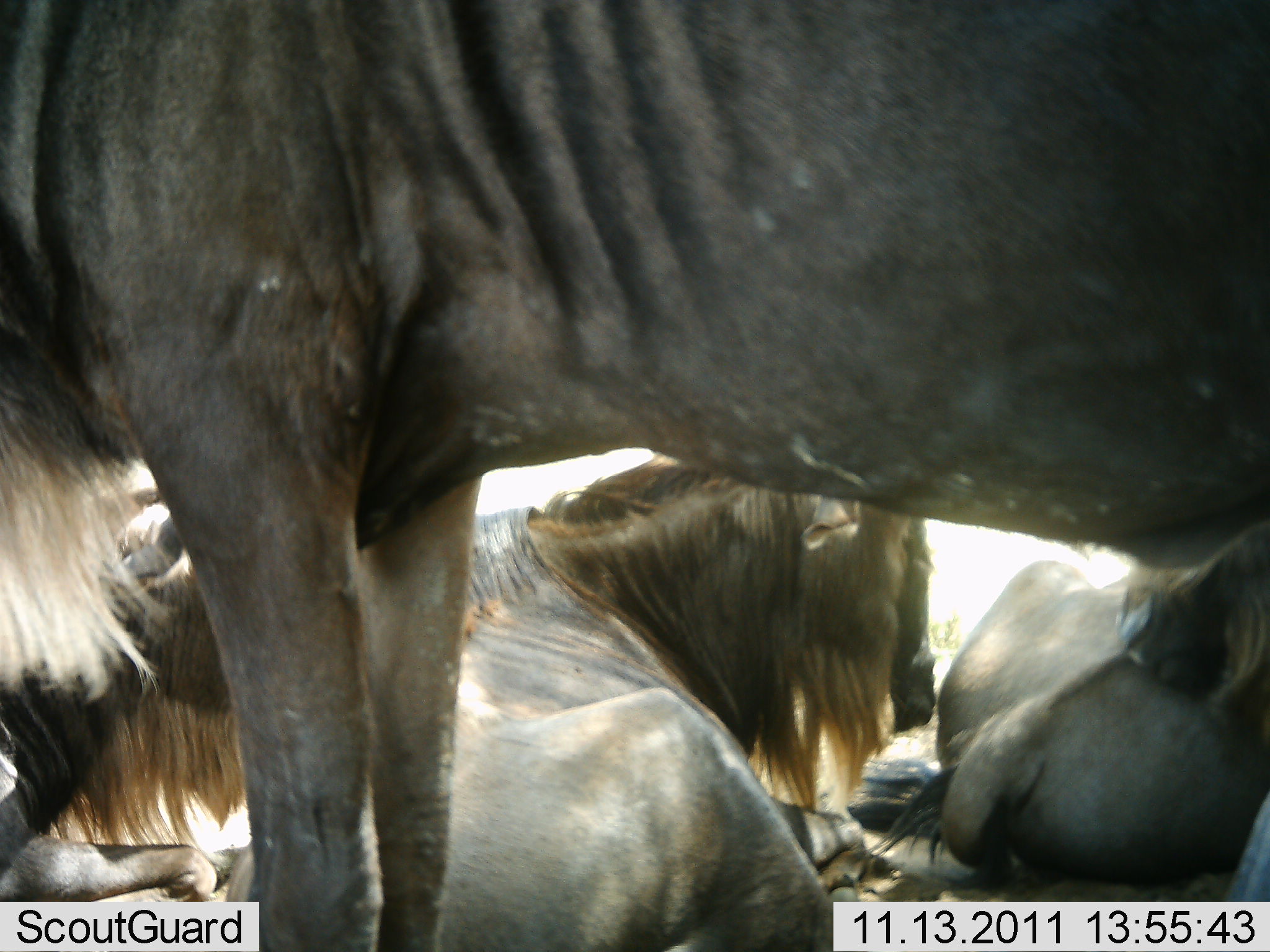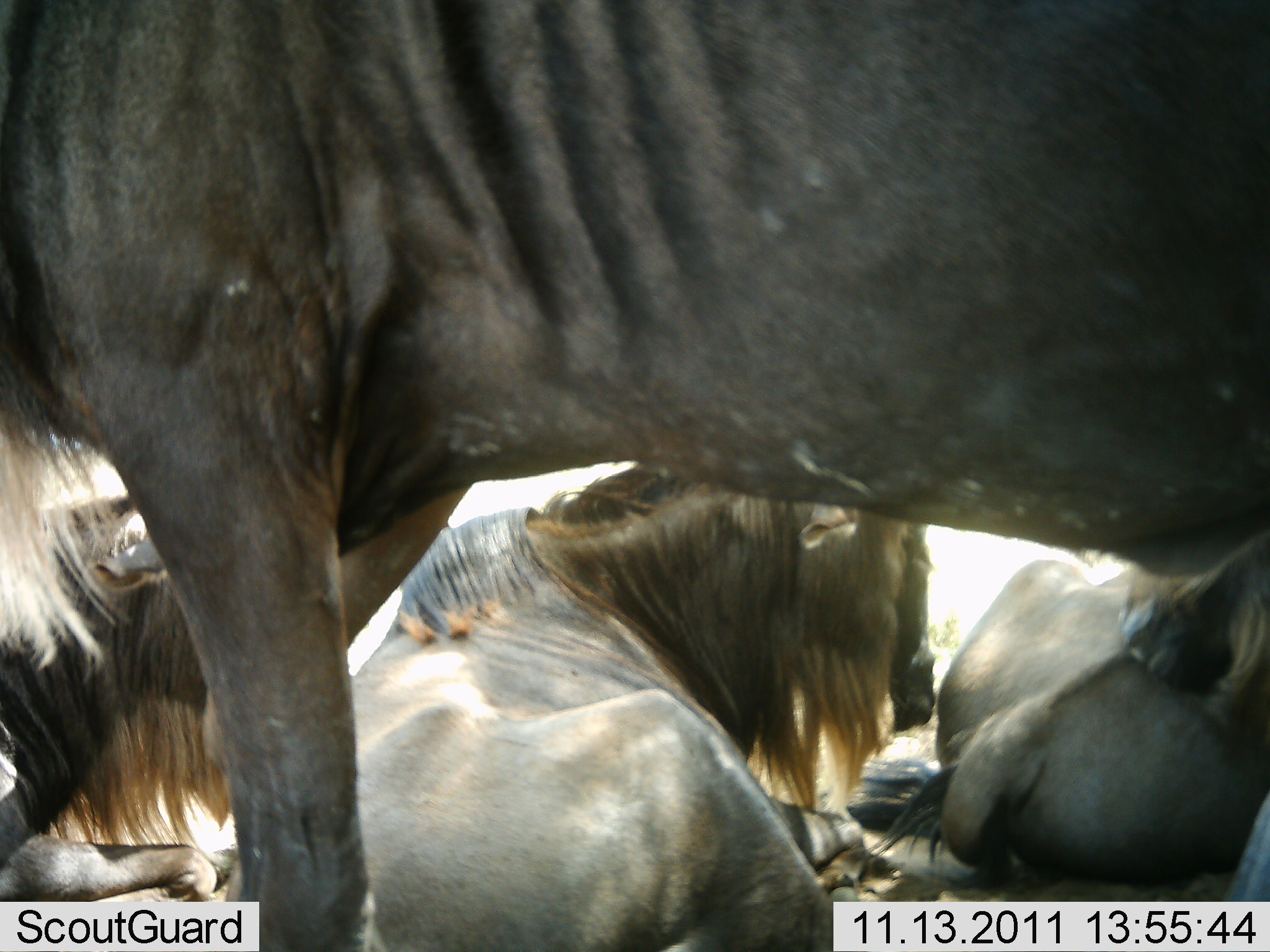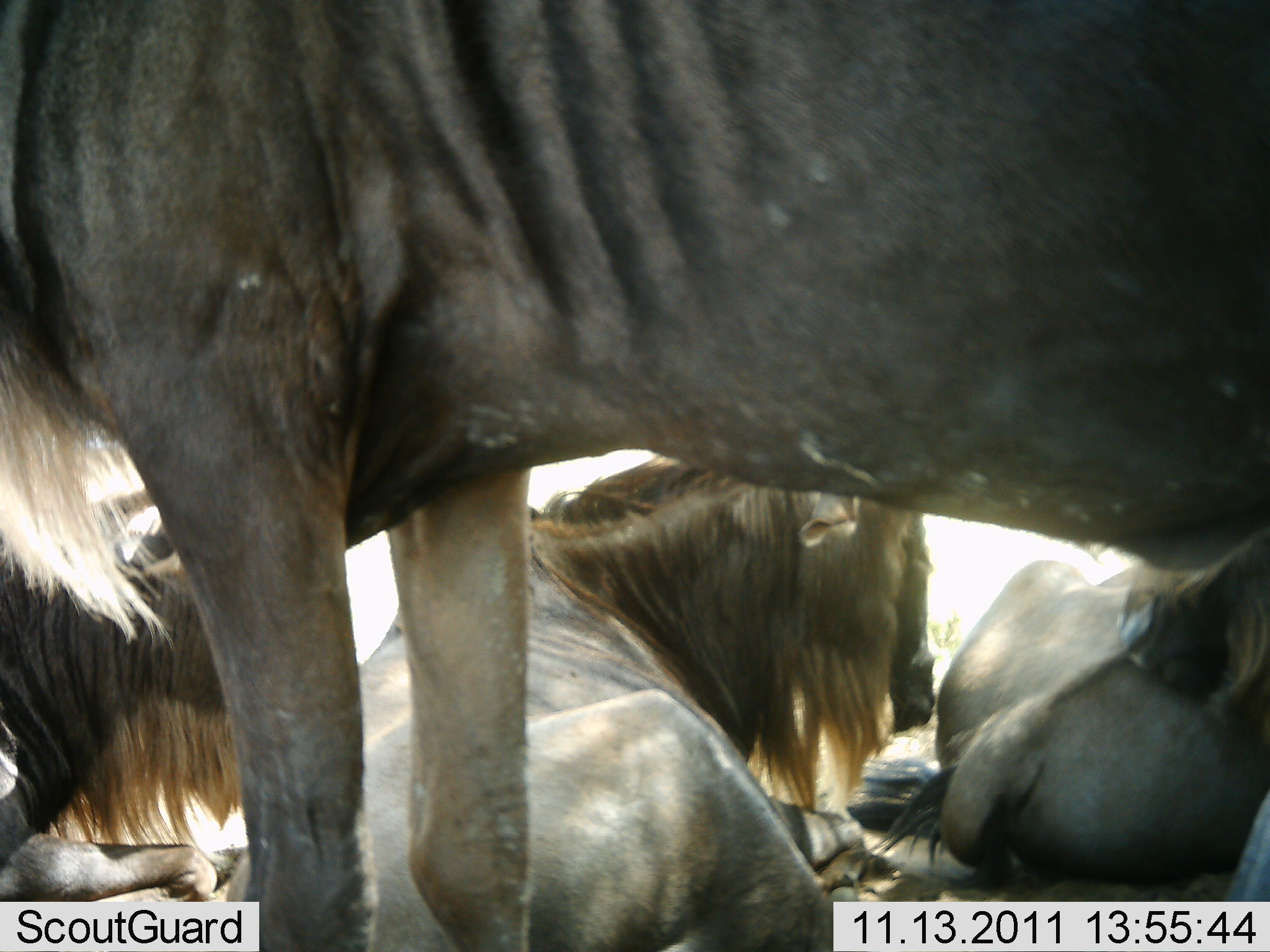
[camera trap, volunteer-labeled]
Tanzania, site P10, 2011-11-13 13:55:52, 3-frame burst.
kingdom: Animalia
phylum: Chordata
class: Mammalia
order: Artiodactyla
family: Bovidae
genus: Connochaetes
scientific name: Connochaetes taurinus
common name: blue wildebeest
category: wildebeest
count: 4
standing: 60%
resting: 100%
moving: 0%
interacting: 0%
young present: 0%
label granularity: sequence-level